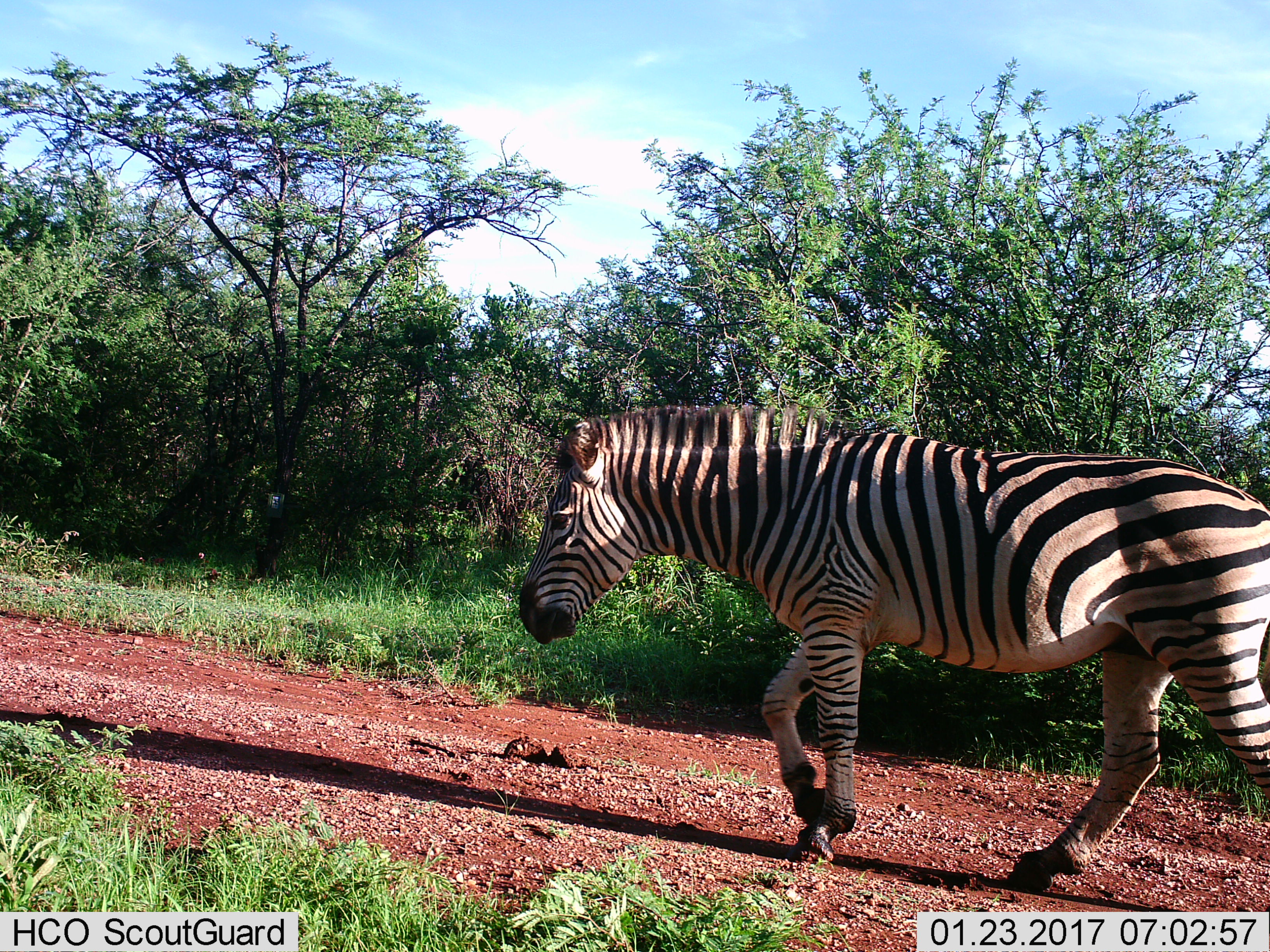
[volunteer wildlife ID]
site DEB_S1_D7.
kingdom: Animalia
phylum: Chordata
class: Mammalia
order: Perissodactyla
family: Equidae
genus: Equus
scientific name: Equus quagga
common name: plains zebra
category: zebraplains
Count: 1.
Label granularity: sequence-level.